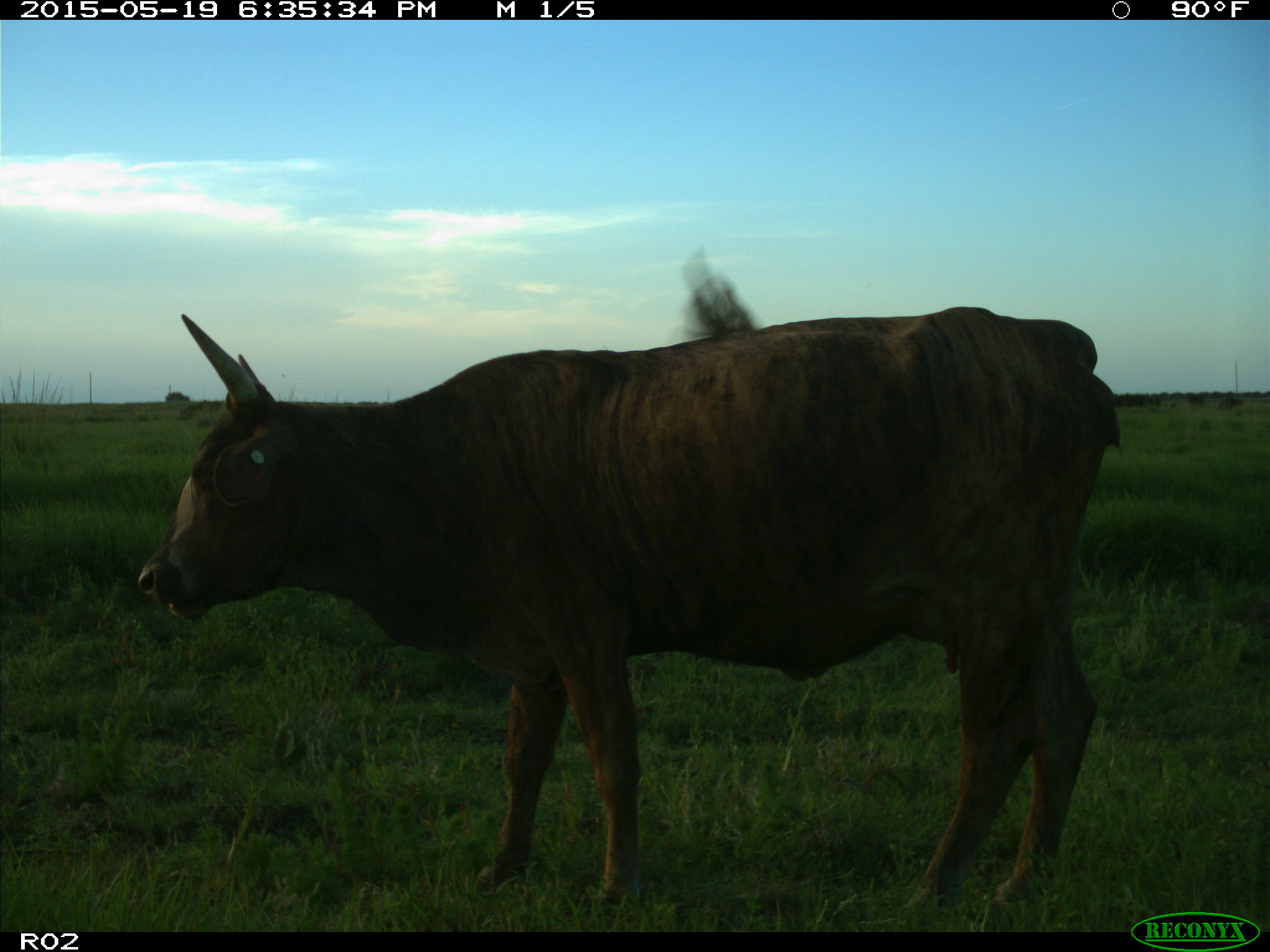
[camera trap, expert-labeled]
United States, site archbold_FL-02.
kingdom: Animalia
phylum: Chordata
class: Mammalia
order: Artiodactyla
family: Bovidae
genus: Bos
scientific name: Bos taurus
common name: domestic cow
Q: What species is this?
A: Bos taurus (domestic cow).